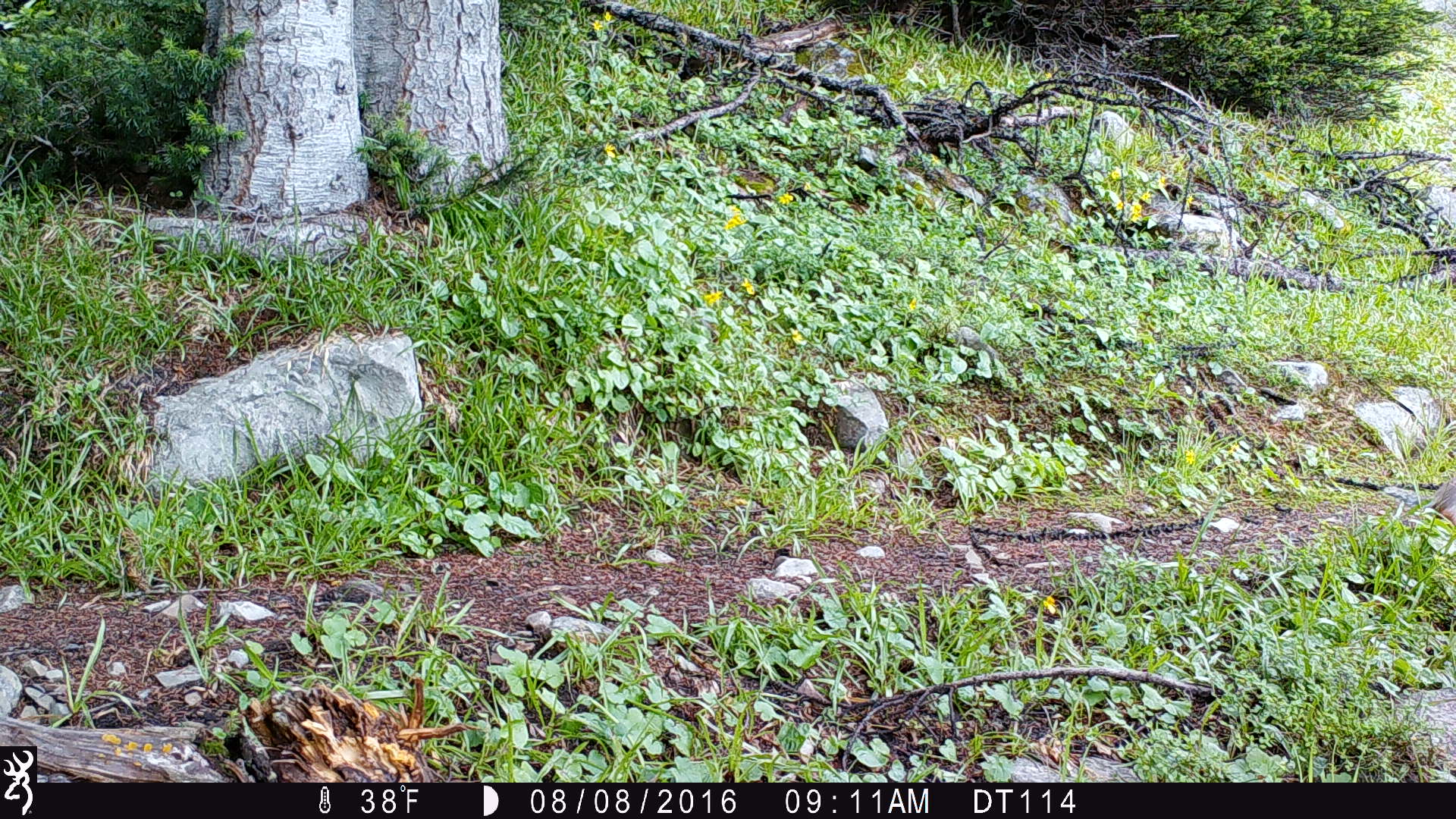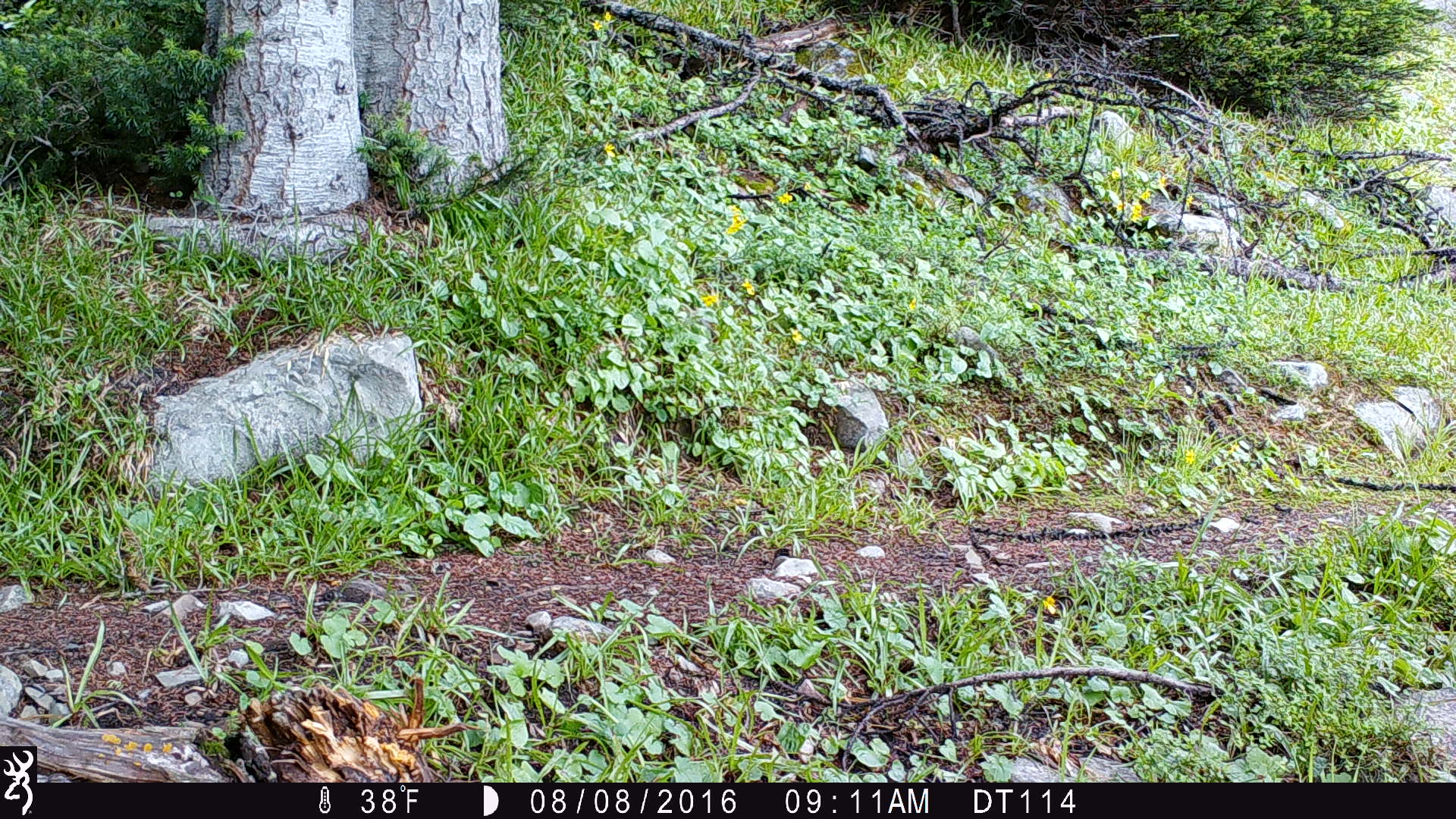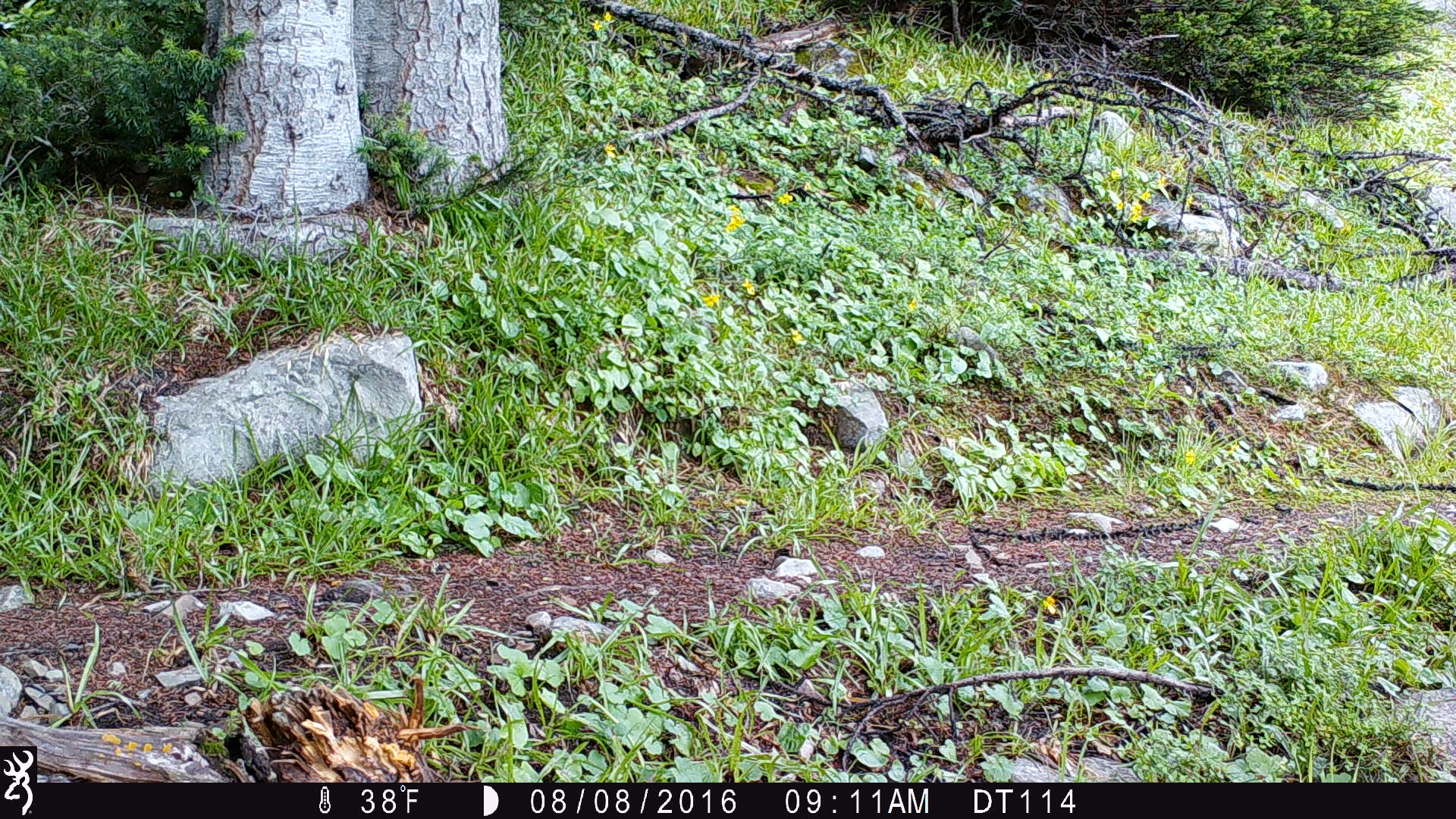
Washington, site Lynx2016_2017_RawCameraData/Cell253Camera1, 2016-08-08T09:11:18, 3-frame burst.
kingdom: Animalia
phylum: Chordata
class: Mammalia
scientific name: Mammalia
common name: small mammal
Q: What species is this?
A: Small mammal (Mammalia).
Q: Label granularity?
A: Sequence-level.